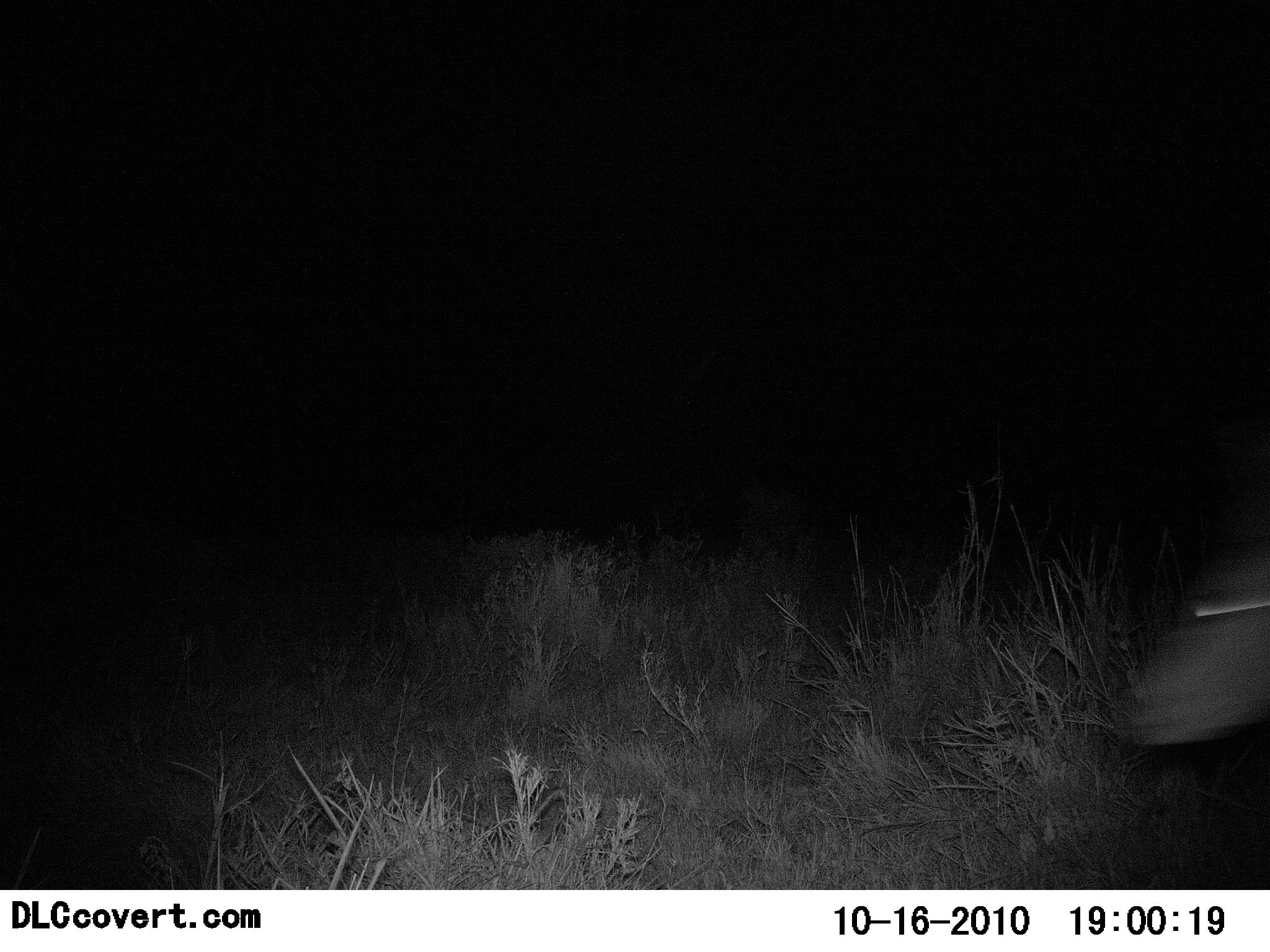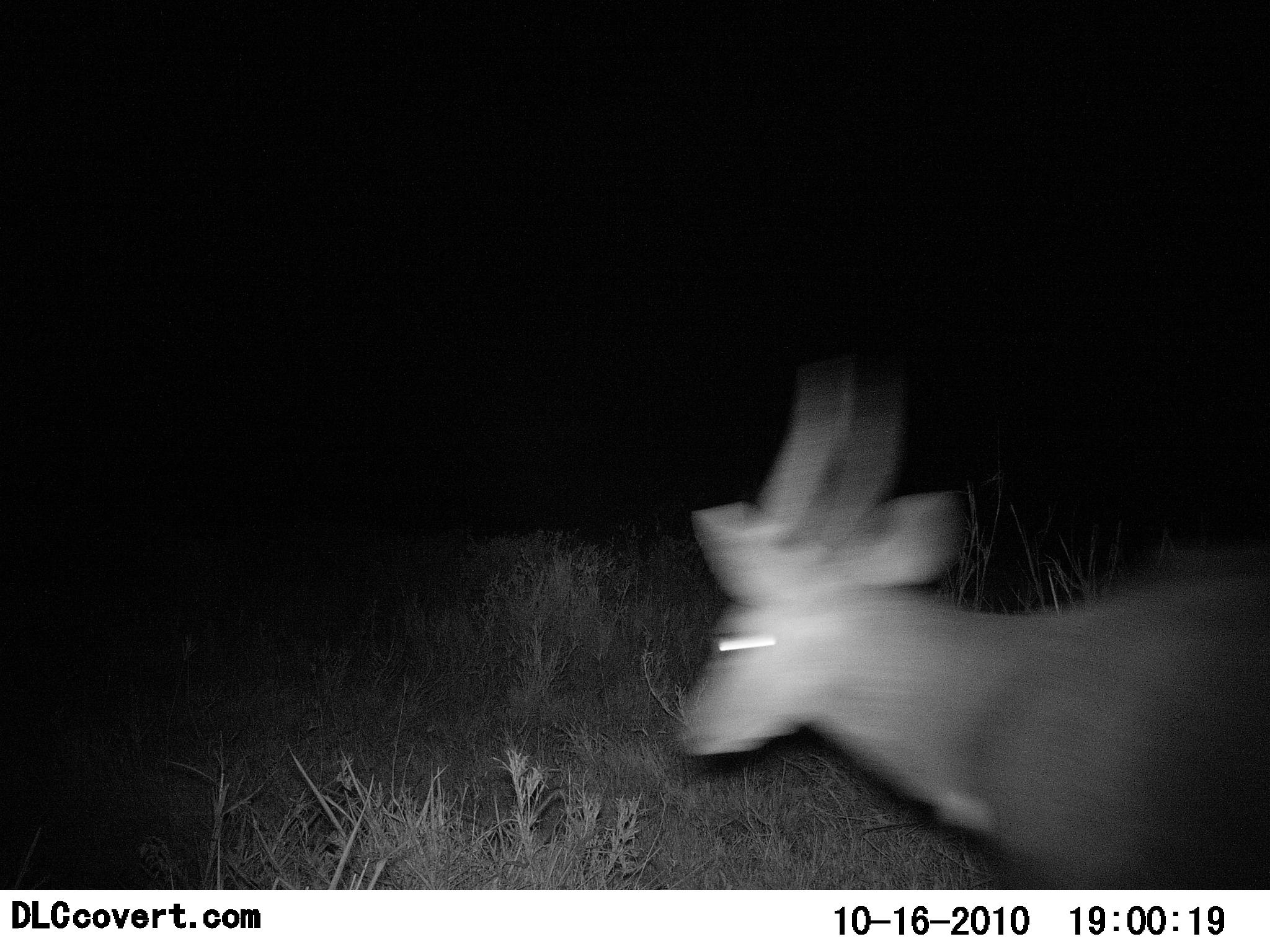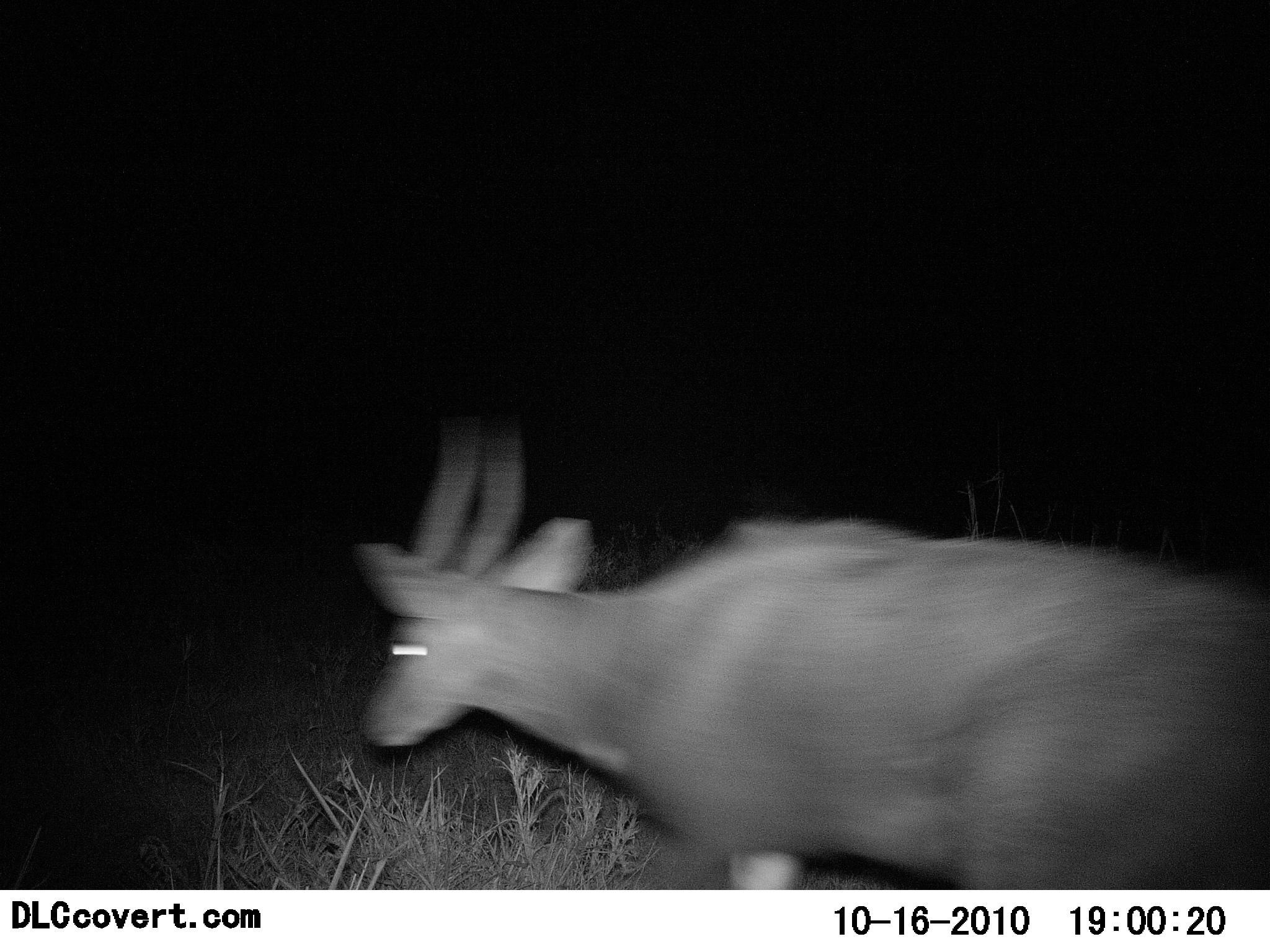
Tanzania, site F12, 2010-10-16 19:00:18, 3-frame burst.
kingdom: Animalia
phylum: Chordata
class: Mammalia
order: Artiodactyla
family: Bovidae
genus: Tragelaphus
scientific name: Tragelaphus scriptus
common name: bushbuck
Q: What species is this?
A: Bushbuck (Tragelaphus scriptus).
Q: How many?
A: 1.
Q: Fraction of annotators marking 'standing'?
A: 0%.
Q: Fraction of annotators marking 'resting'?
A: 0%.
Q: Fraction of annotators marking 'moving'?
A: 100%.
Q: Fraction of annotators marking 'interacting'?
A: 0%.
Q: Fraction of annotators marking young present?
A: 0%.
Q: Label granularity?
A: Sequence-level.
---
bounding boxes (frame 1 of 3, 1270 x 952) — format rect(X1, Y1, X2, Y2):
animal: rect(1118, 474, 1270, 745)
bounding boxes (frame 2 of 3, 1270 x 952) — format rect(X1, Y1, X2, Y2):
animal: rect(674, 352, 1270, 890)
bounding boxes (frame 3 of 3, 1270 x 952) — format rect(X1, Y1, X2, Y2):
animal: rect(357, 414, 1270, 889)